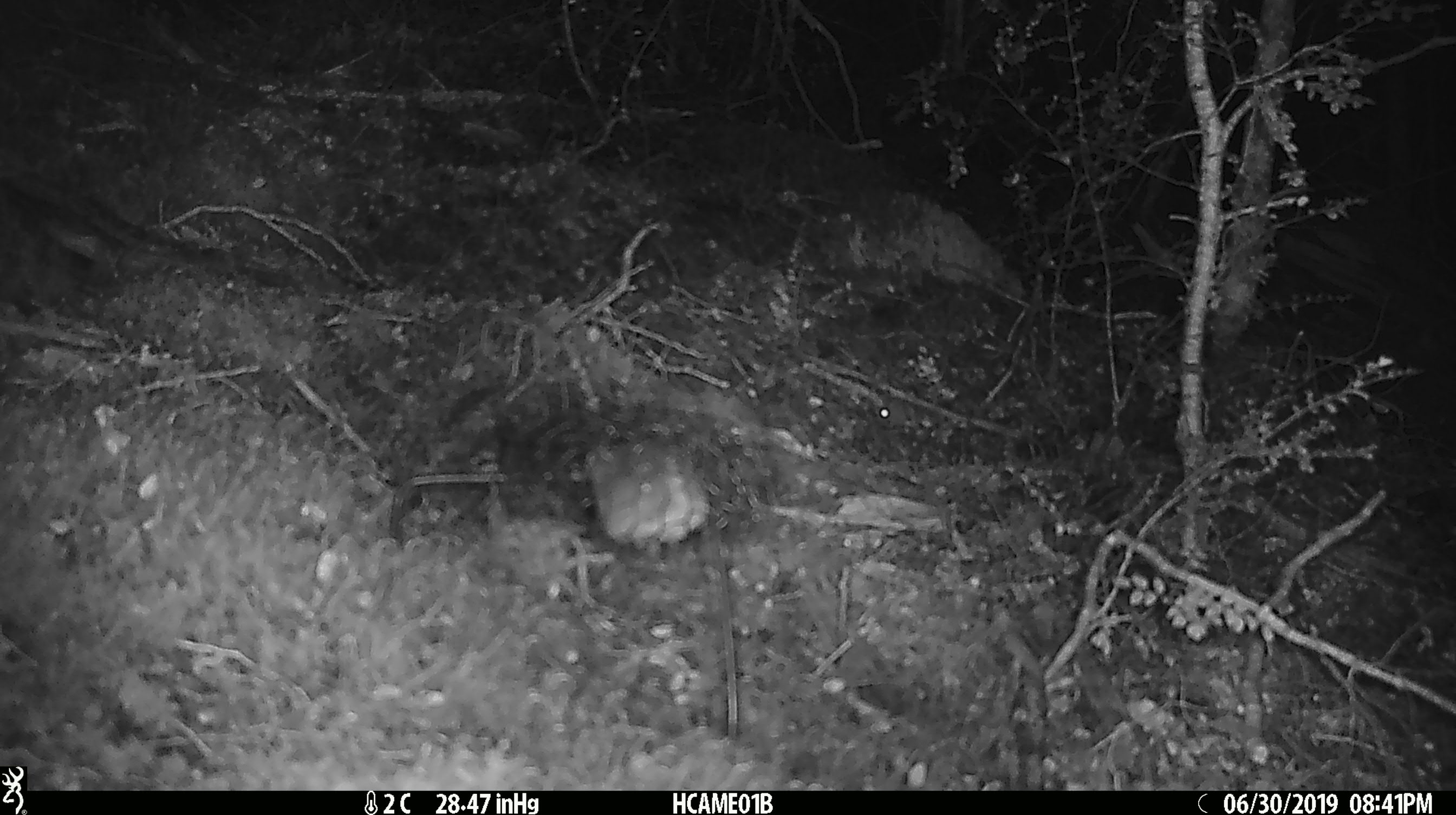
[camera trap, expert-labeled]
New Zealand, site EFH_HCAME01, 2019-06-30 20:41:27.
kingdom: Animalia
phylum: Chordata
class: Mammalia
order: Rodentia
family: Muridae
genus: Mus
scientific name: Mus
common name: mouse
Mouse (Mus).